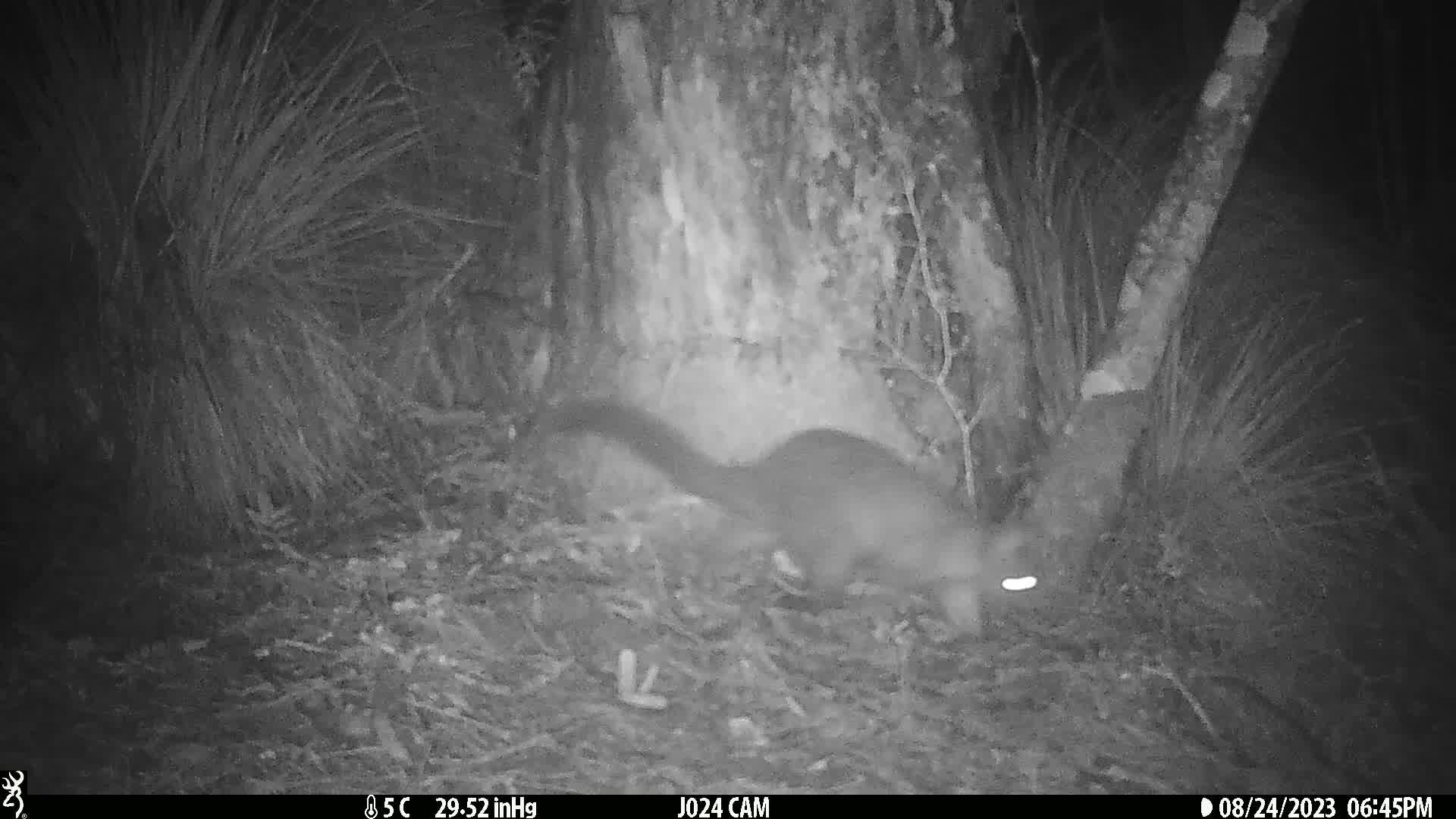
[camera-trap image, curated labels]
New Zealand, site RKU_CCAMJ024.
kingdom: Animalia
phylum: Chordata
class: Mammalia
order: Diprotodontia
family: Phalangeridae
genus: Trichosurus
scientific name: Trichosurus vulpecula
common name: common brushtail possum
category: possum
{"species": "possum (common brushtail possum) (Trichosurus vulpecula)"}